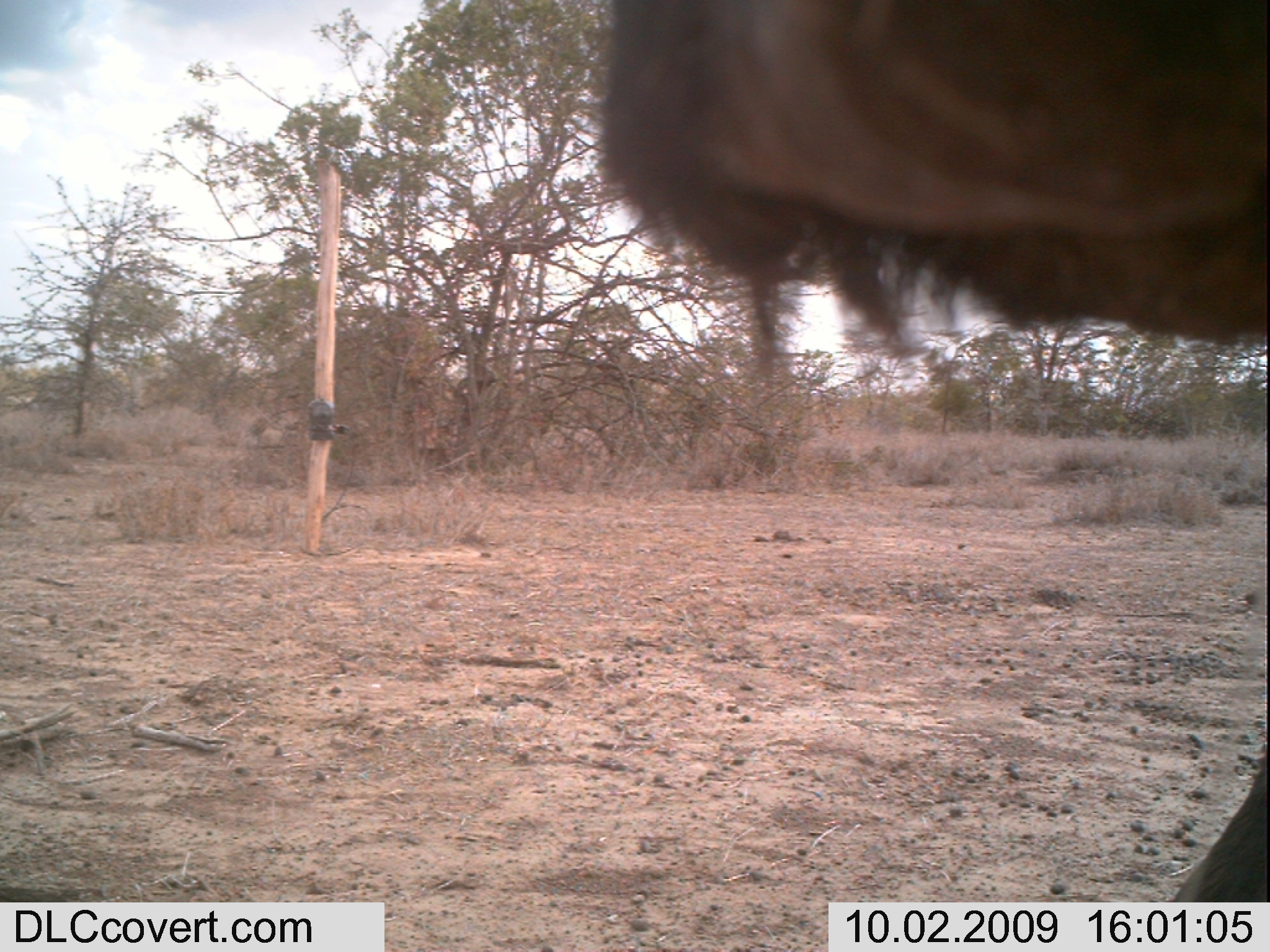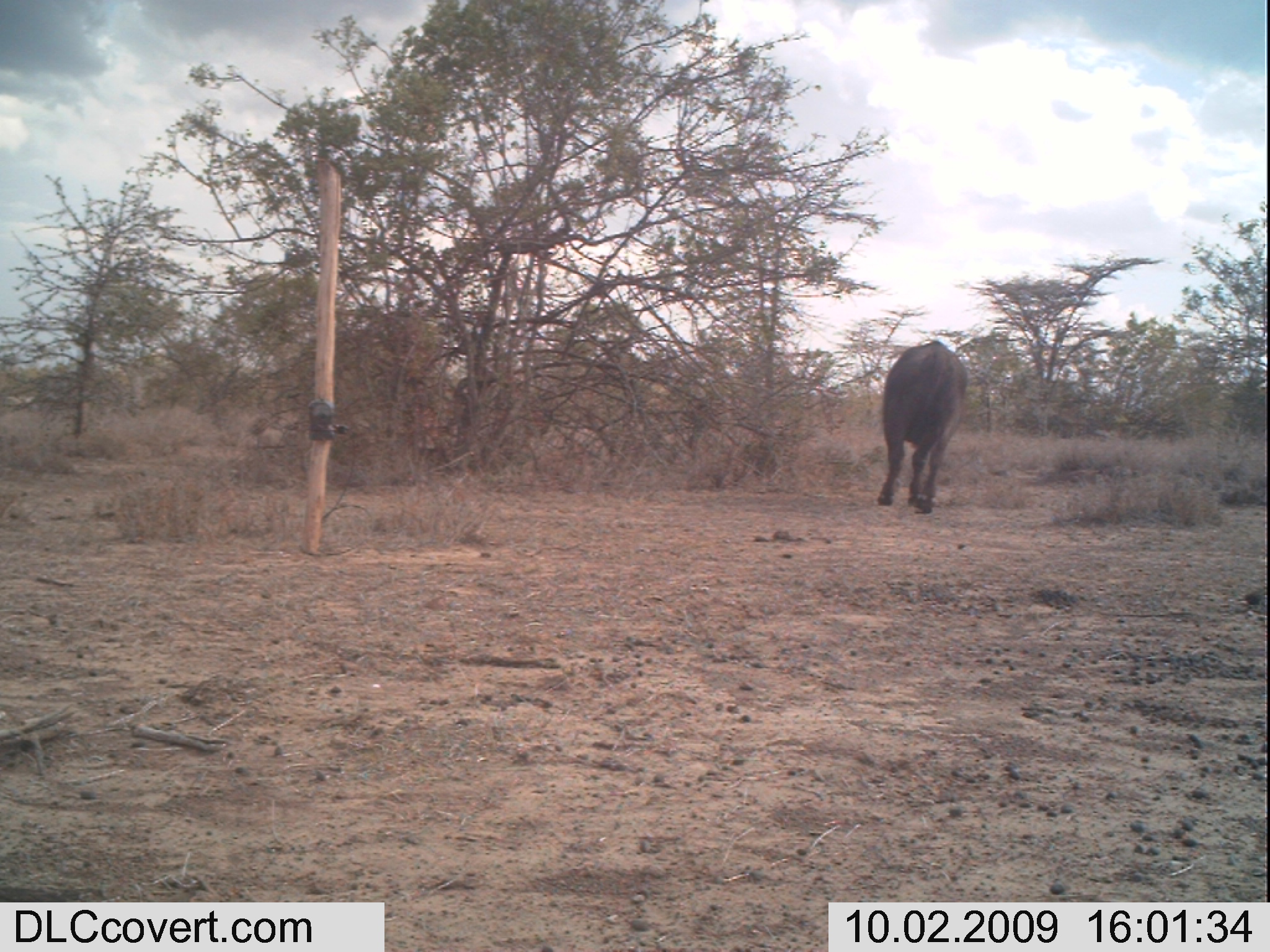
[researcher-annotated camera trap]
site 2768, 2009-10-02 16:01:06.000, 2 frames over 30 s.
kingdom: Animalia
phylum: Chordata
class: Mammalia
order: Artiodactyla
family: Bovidae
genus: Syncerus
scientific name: Syncerus caffer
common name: african buffalo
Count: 1.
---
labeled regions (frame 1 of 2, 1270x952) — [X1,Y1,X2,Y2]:
syncerus caffer: [583,1,1270,952]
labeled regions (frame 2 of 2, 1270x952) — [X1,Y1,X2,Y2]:
syncerus caffer: [866,331,974,522]